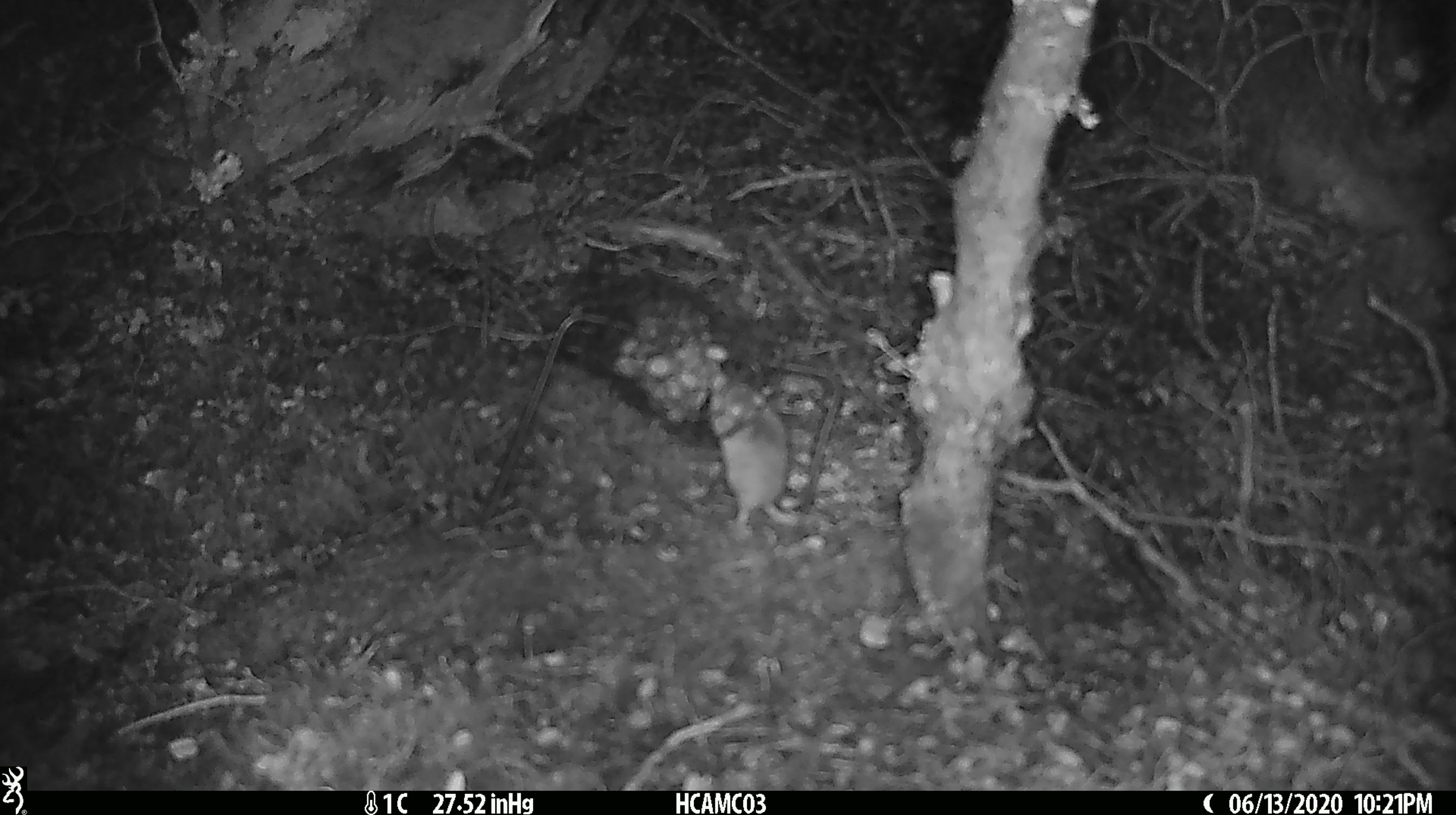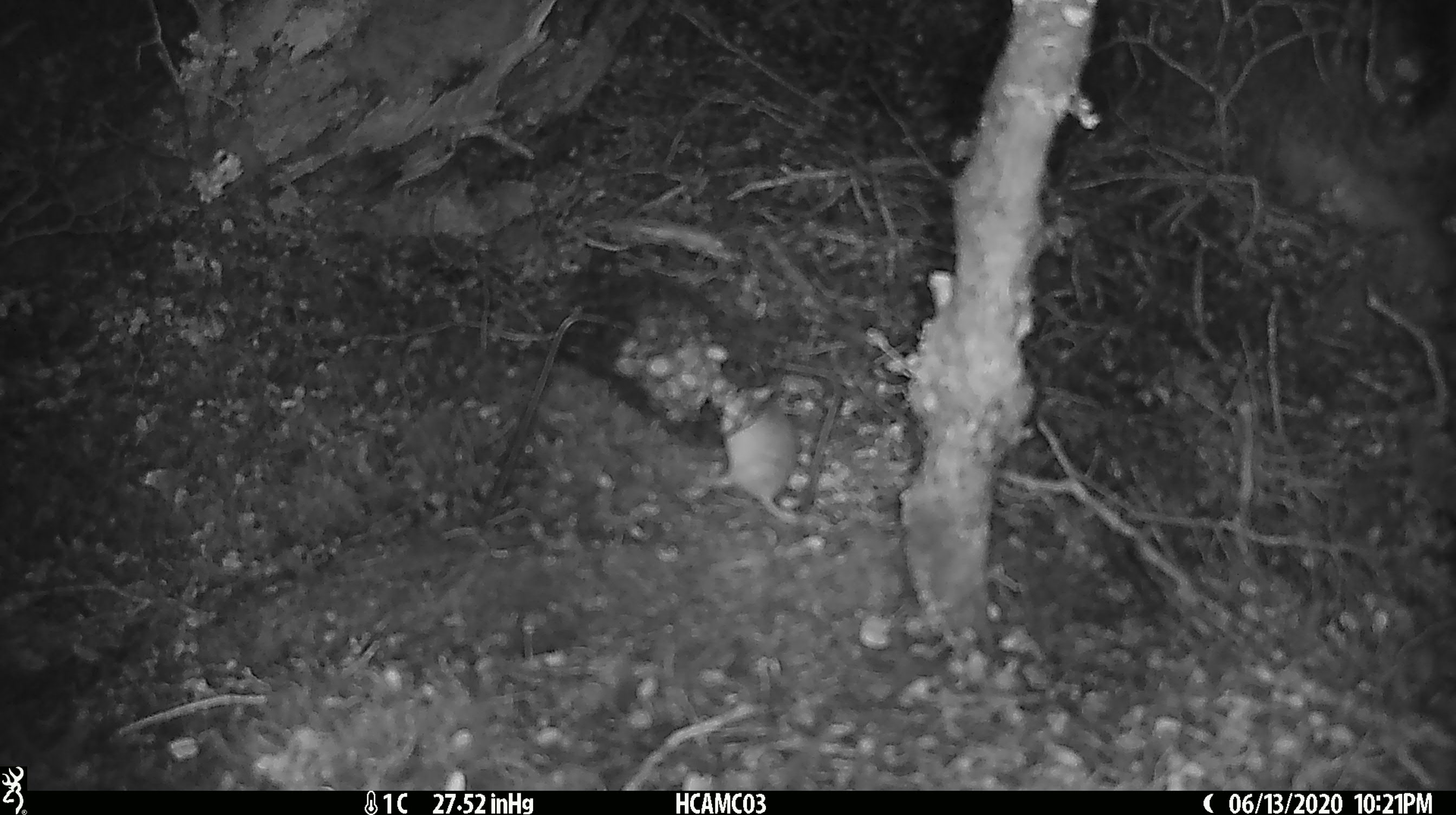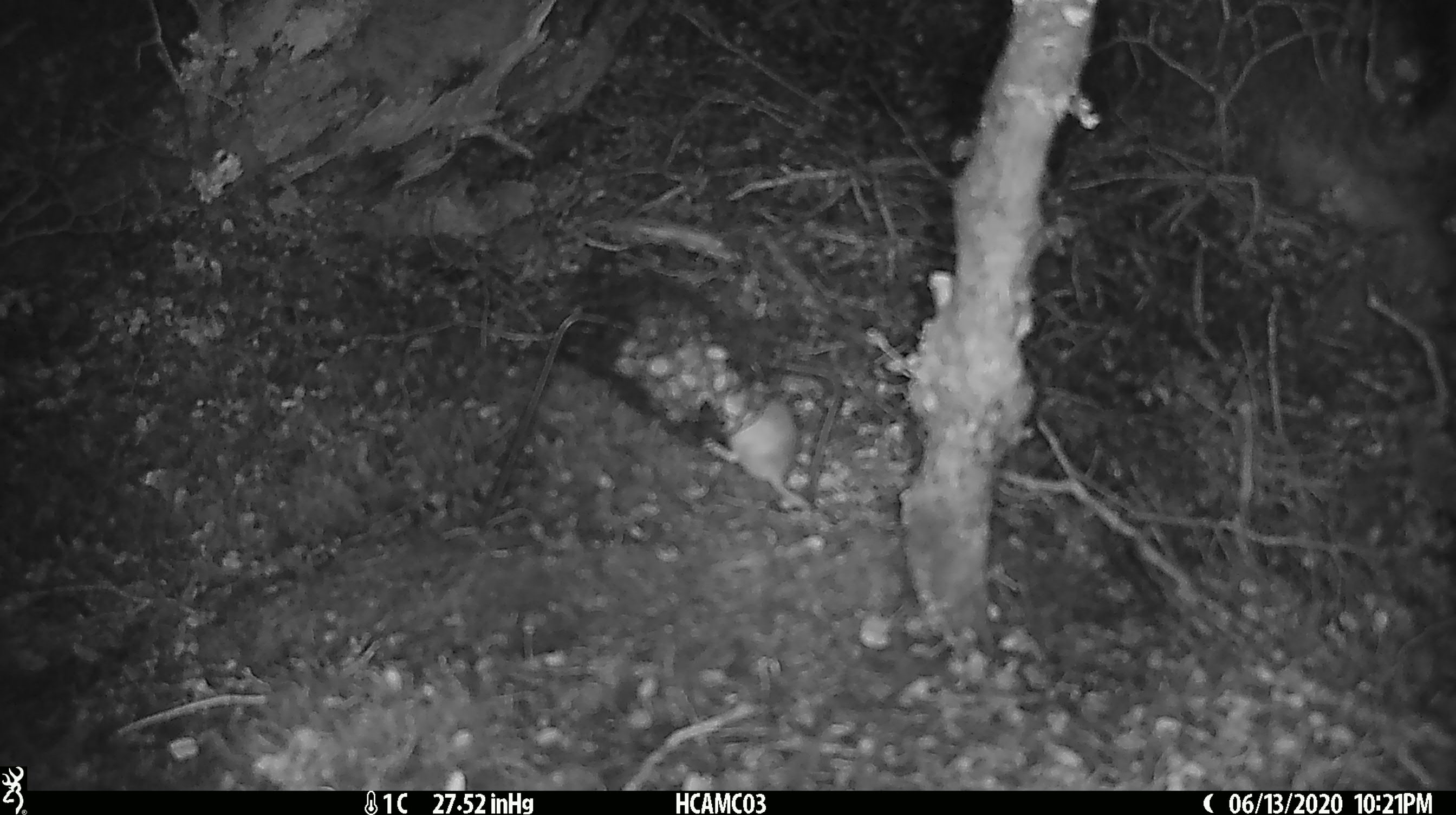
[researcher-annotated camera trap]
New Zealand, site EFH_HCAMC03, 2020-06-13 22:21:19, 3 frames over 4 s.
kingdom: Animalia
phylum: Chordata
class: Mammalia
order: Rodentia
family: Muridae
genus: Mus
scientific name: Mus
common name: mouse